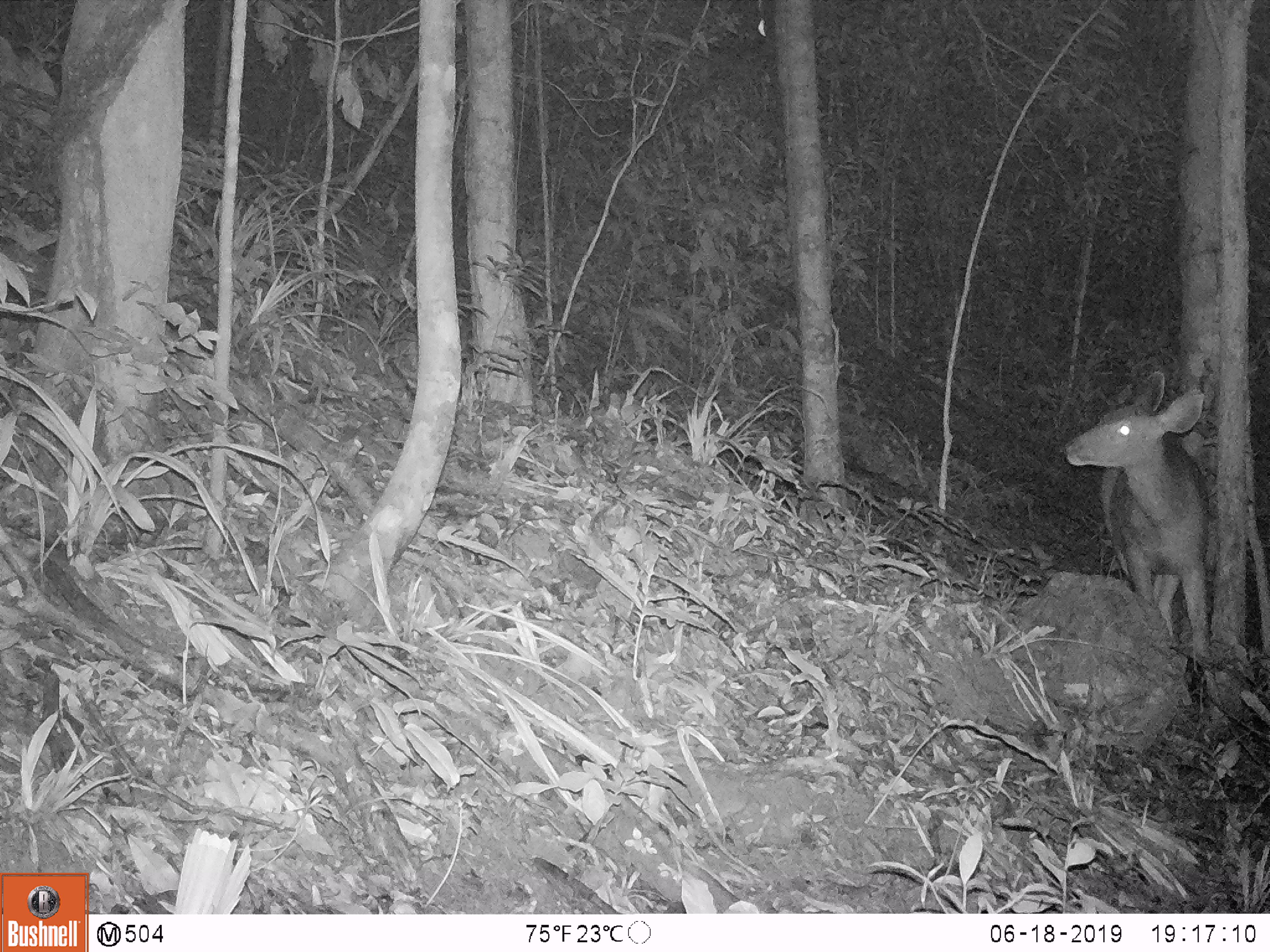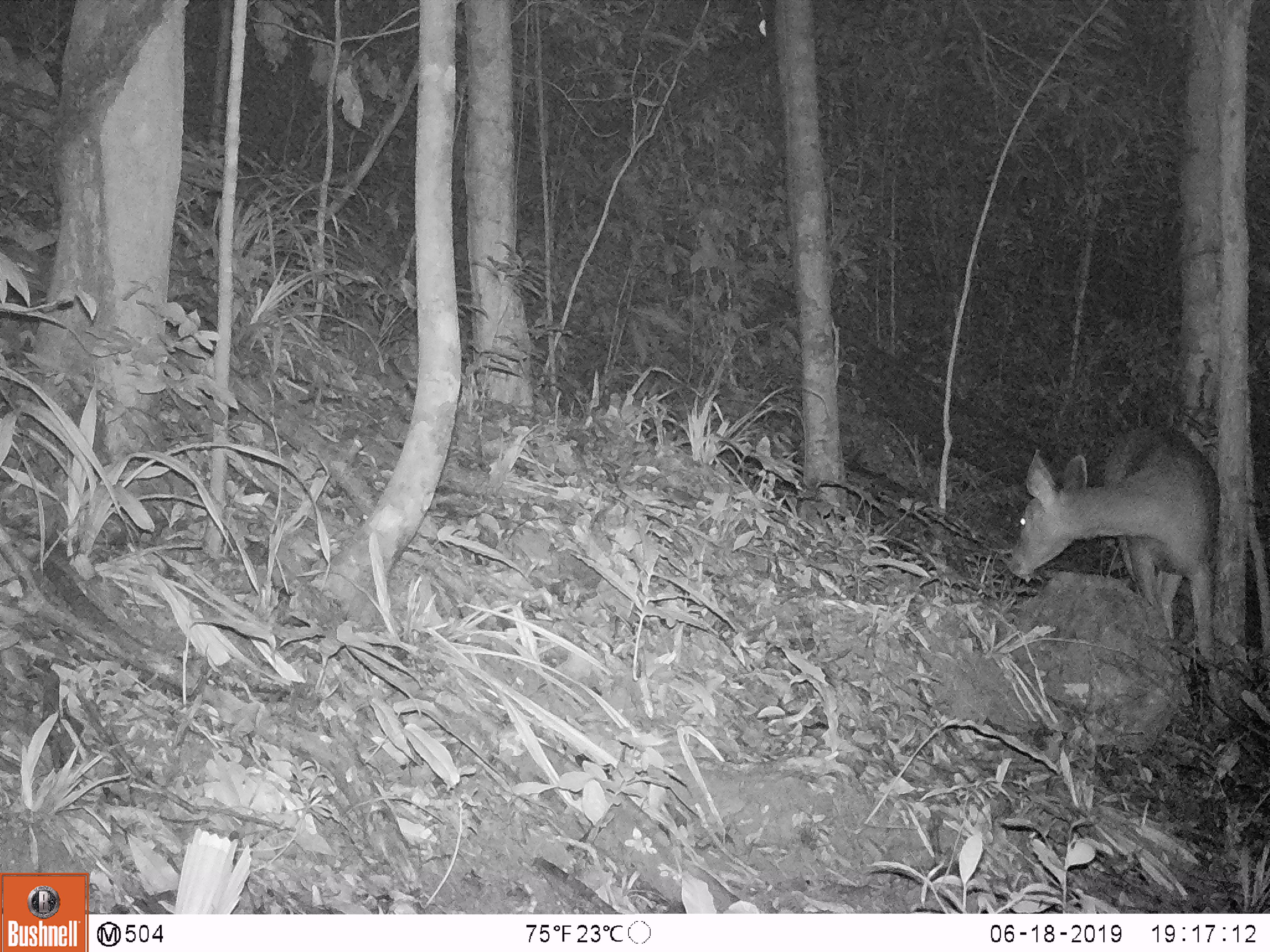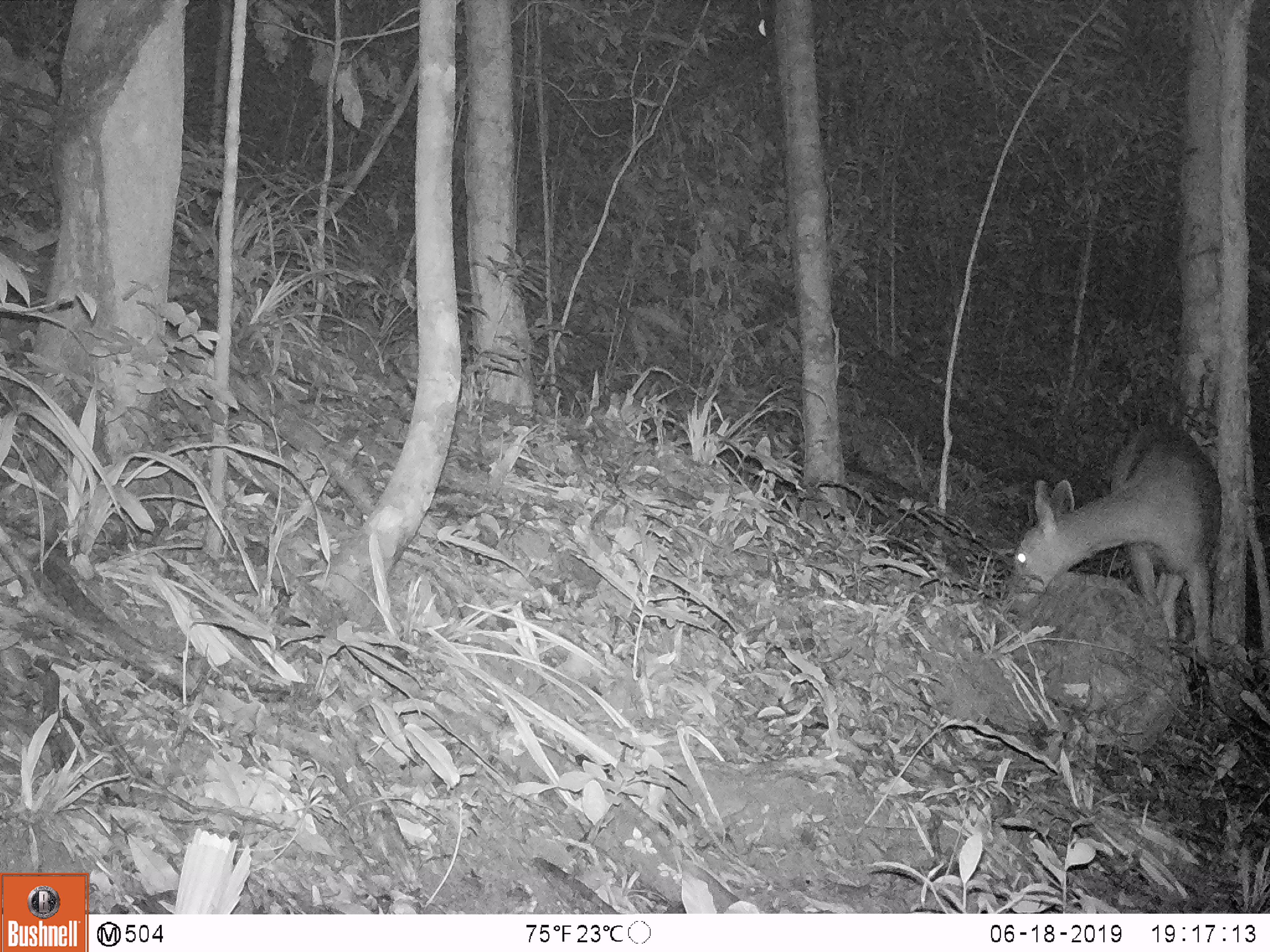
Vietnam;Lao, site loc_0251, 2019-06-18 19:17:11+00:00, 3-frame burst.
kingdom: Animalia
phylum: Chordata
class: Mammalia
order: Artiodactyla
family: Cervidae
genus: Rusa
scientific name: Rusa unicolor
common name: sambar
Sambar (Rusa unicolor). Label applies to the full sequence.